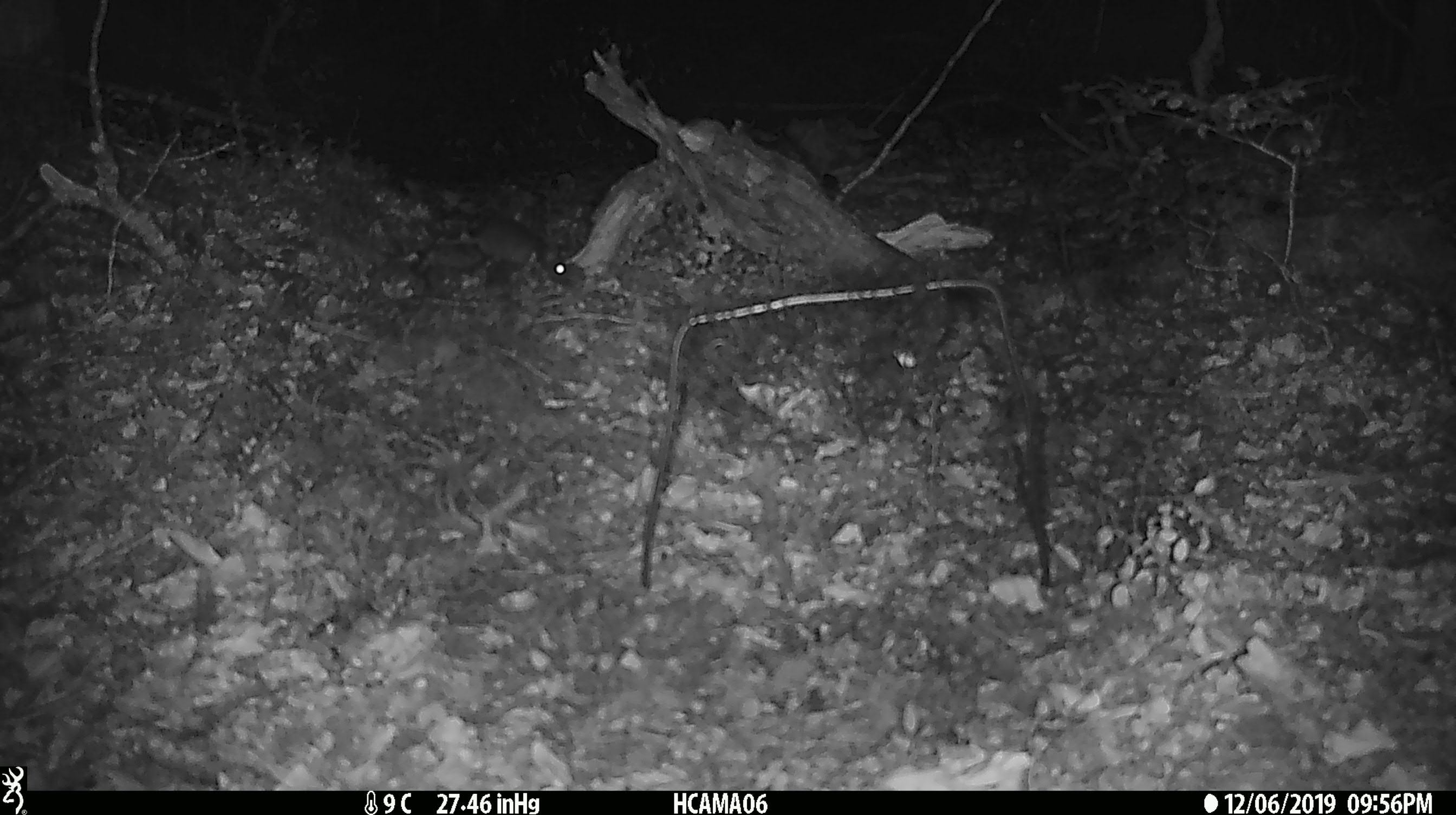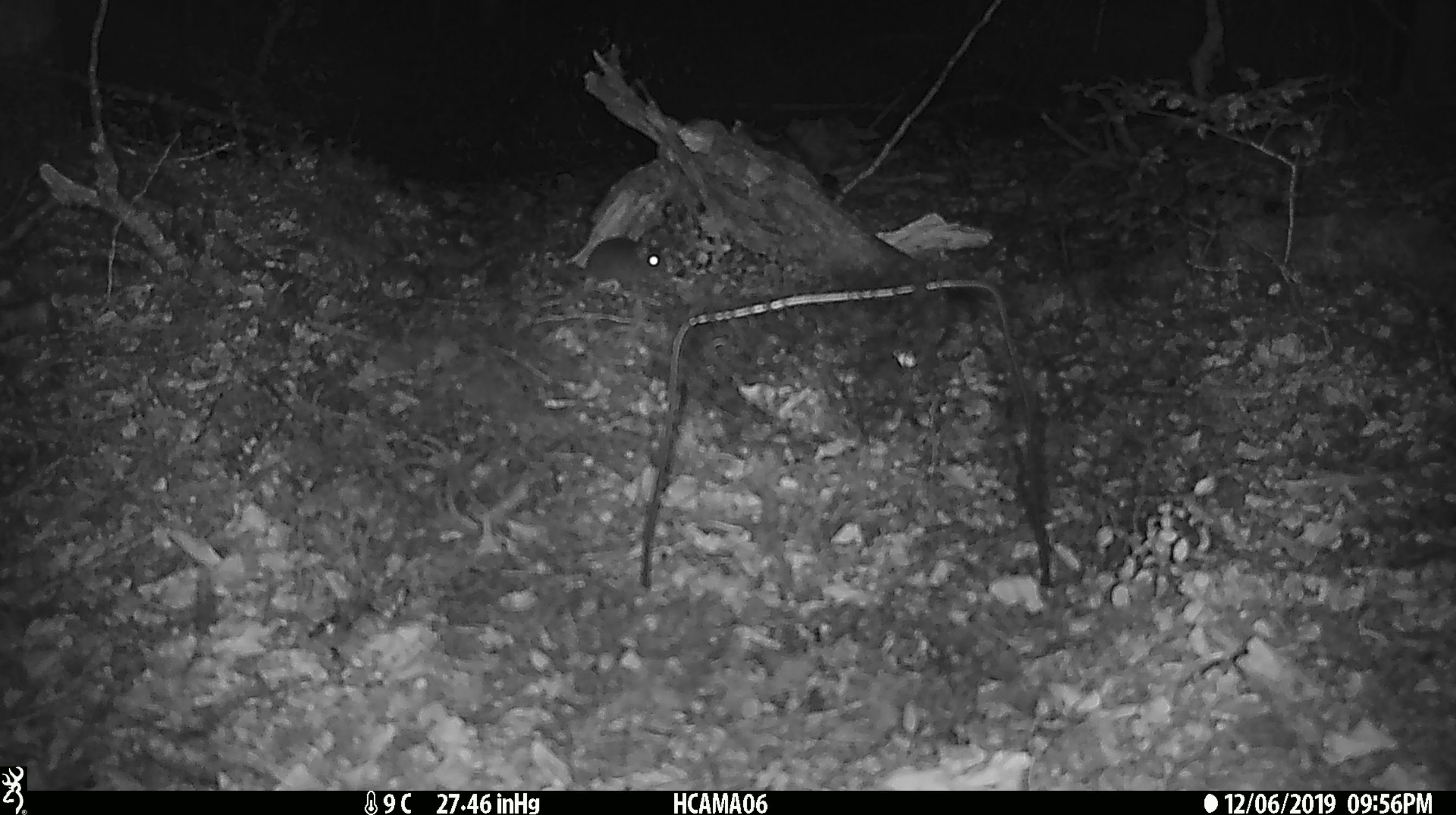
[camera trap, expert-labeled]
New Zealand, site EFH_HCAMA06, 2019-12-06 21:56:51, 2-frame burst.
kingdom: Animalia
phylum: Chordata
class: Mammalia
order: Rodentia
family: Muridae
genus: Mus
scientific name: Mus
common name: mouse